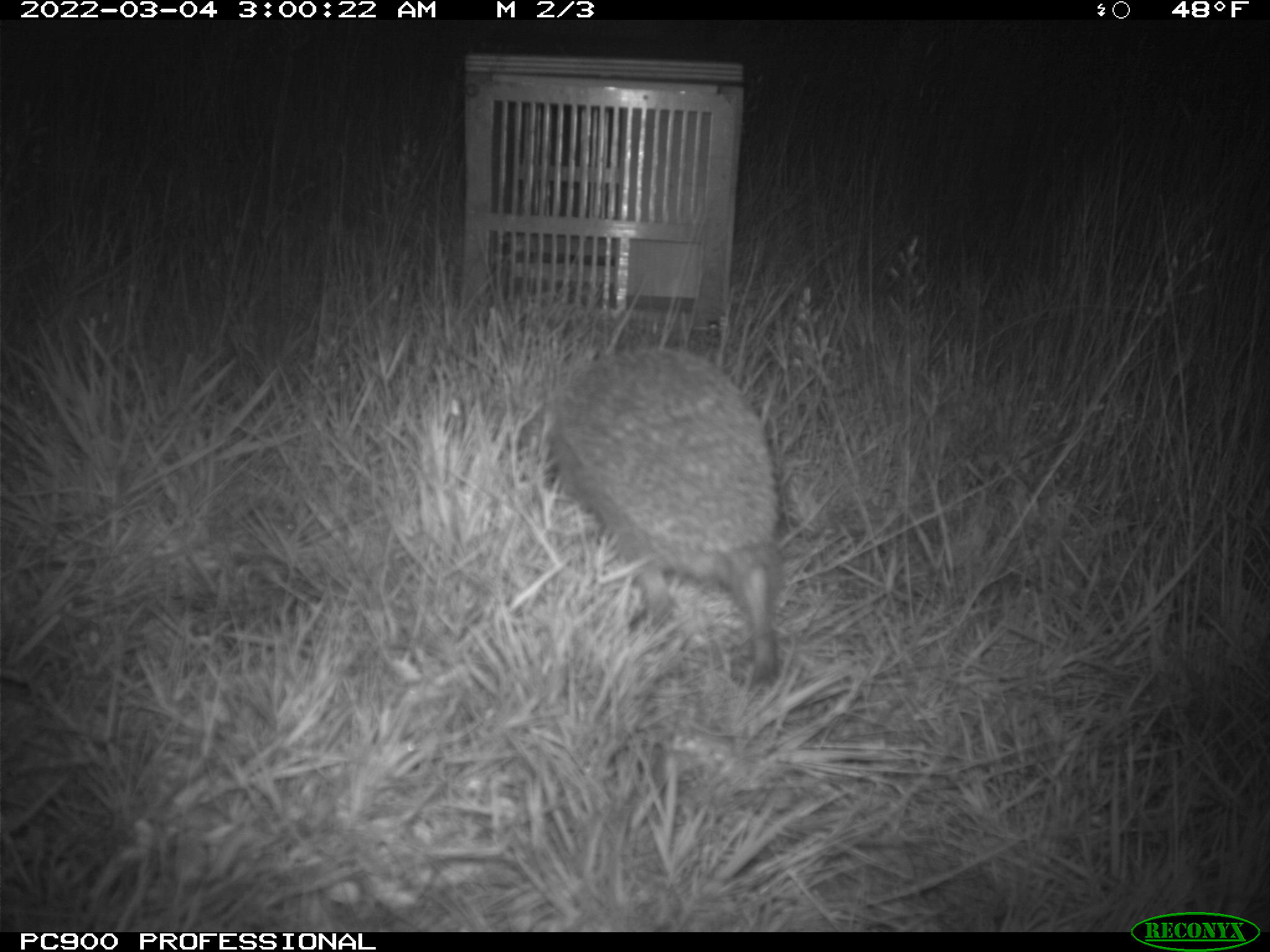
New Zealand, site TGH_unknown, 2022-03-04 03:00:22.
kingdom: Animalia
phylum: Chordata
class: Mammalia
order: Eulipotyphla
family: Erinaceidae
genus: Erinaceus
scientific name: Erinaceus europaeus europaeus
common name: european hedgehog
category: hedgehog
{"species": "hedgehog (european hedgehog) (Erinaceus europaeus europaeus)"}